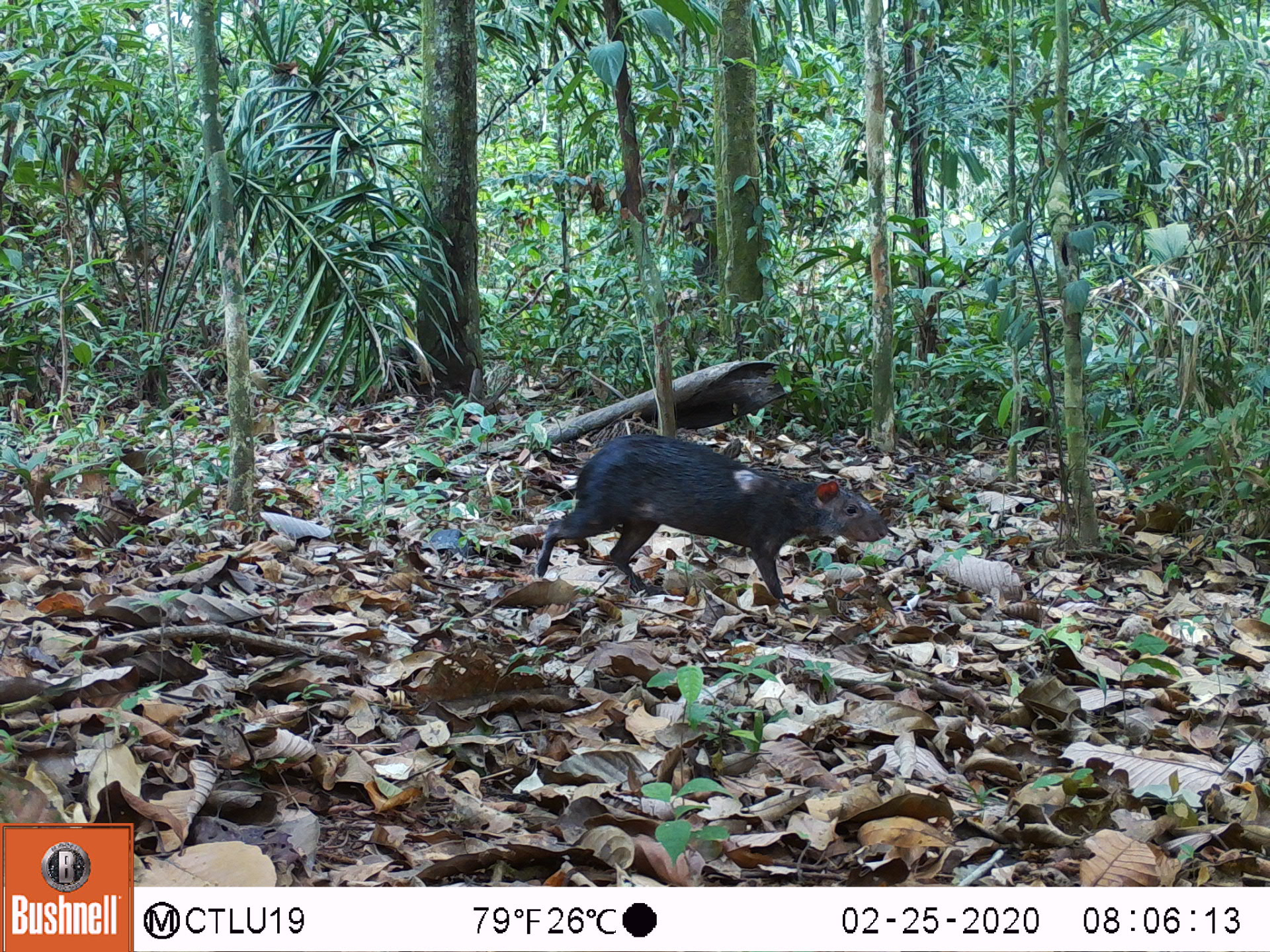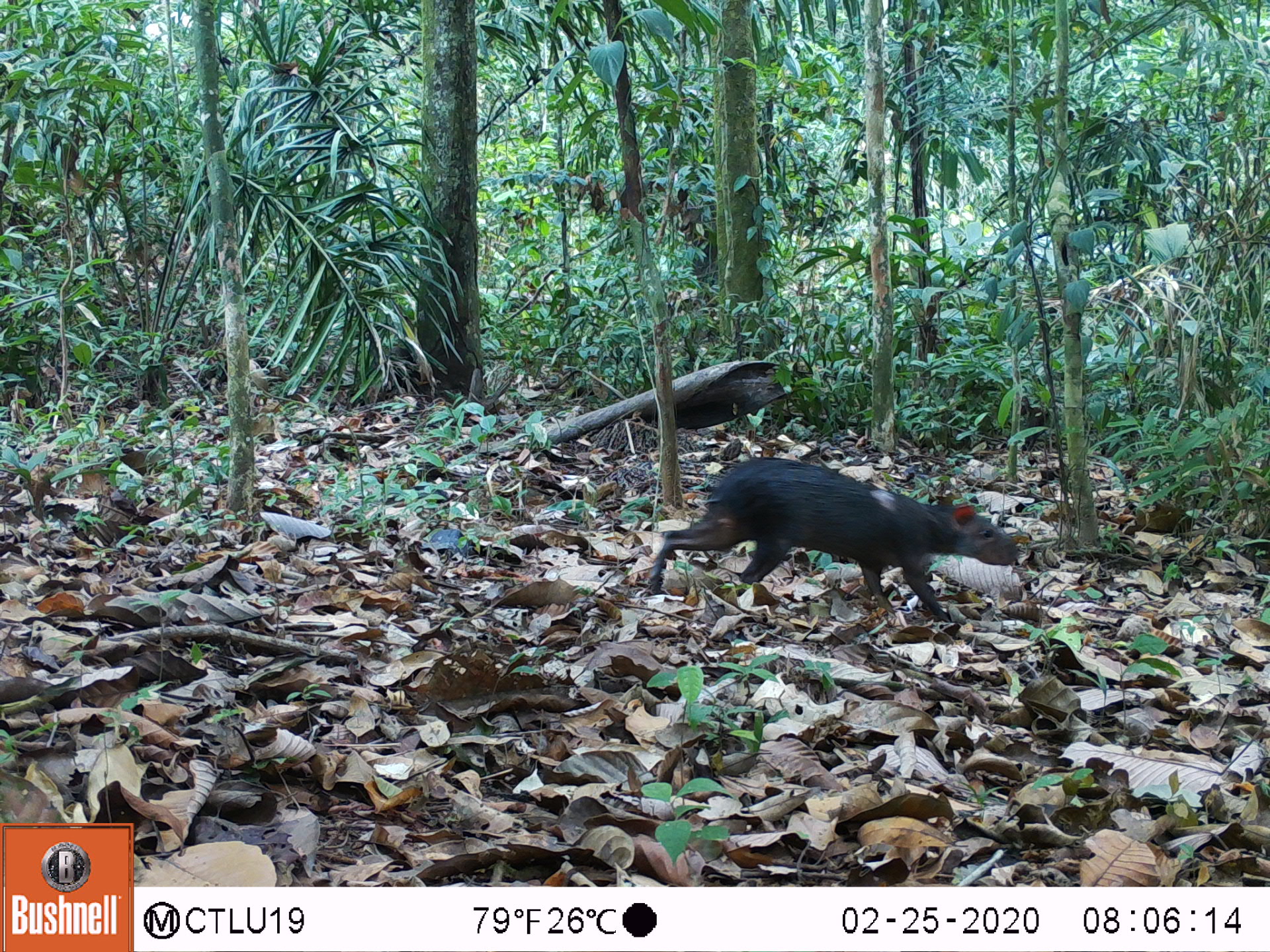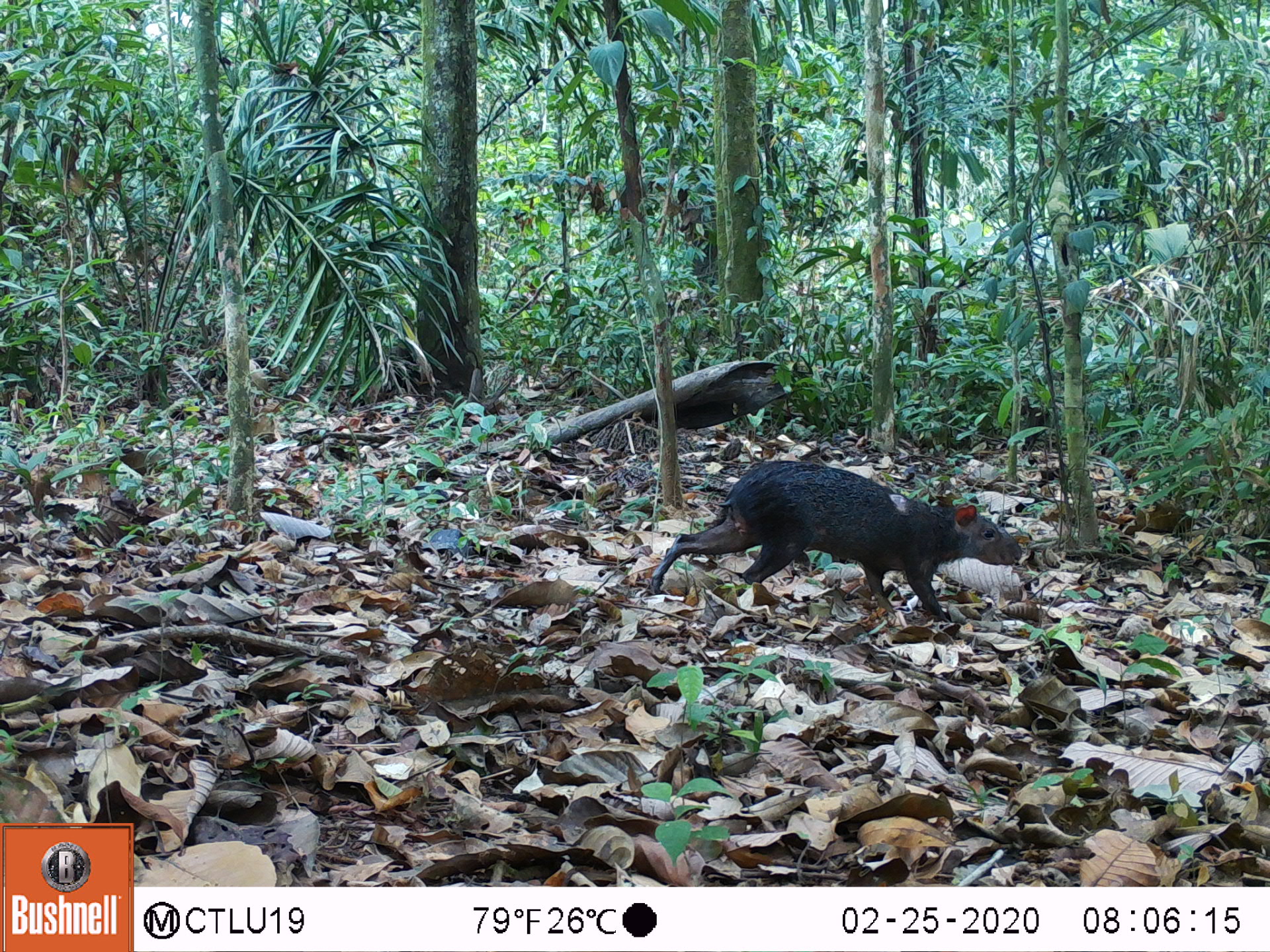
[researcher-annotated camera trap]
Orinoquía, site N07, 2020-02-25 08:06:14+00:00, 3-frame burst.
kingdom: Animalia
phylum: Chordata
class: Mammalia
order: Rodentia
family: Dasyproctidae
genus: Dasyprocta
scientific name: Dasyprocta fuliginosa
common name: black agouti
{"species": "black agouti (Dasyprocta fuliginosa)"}